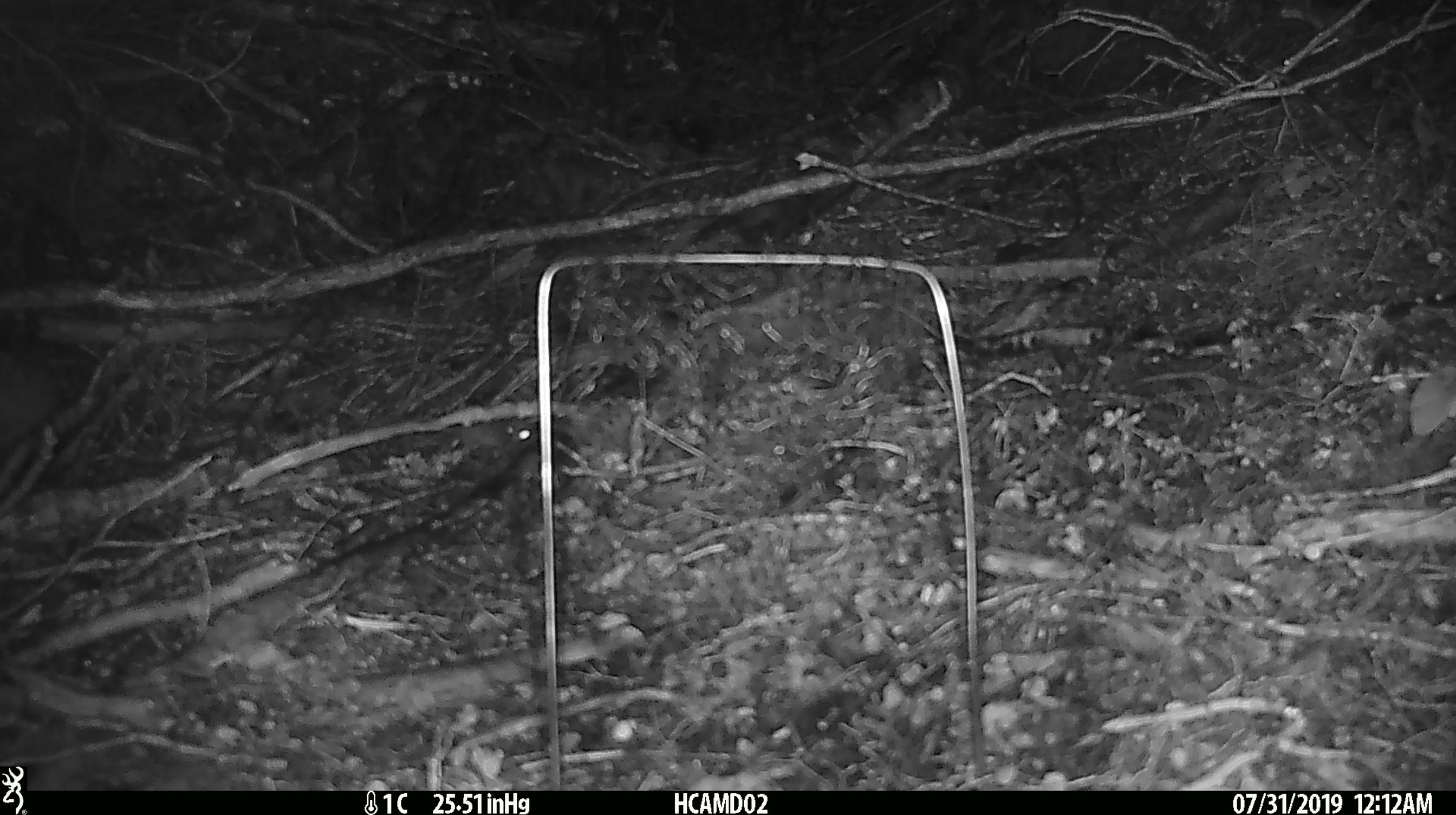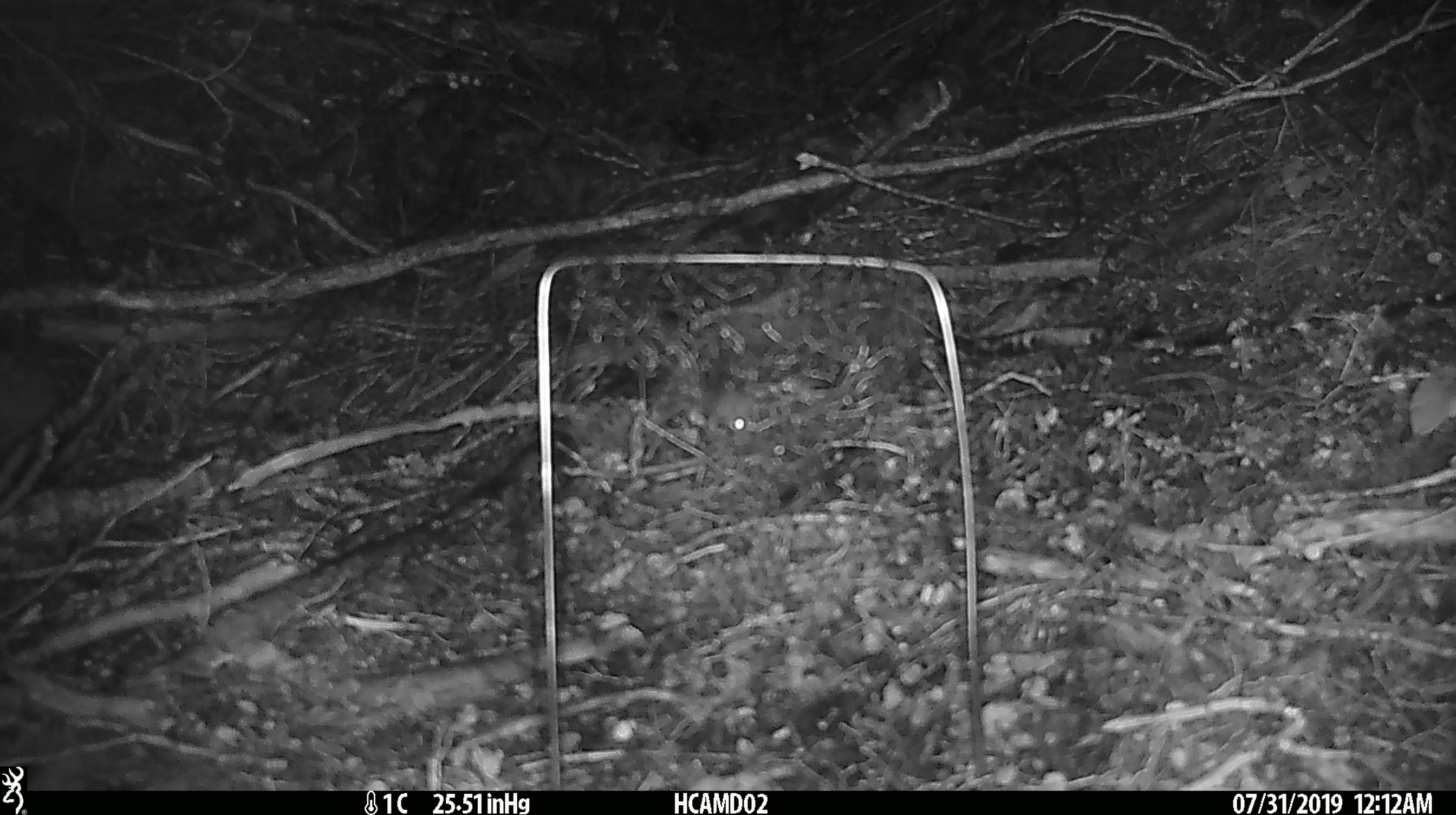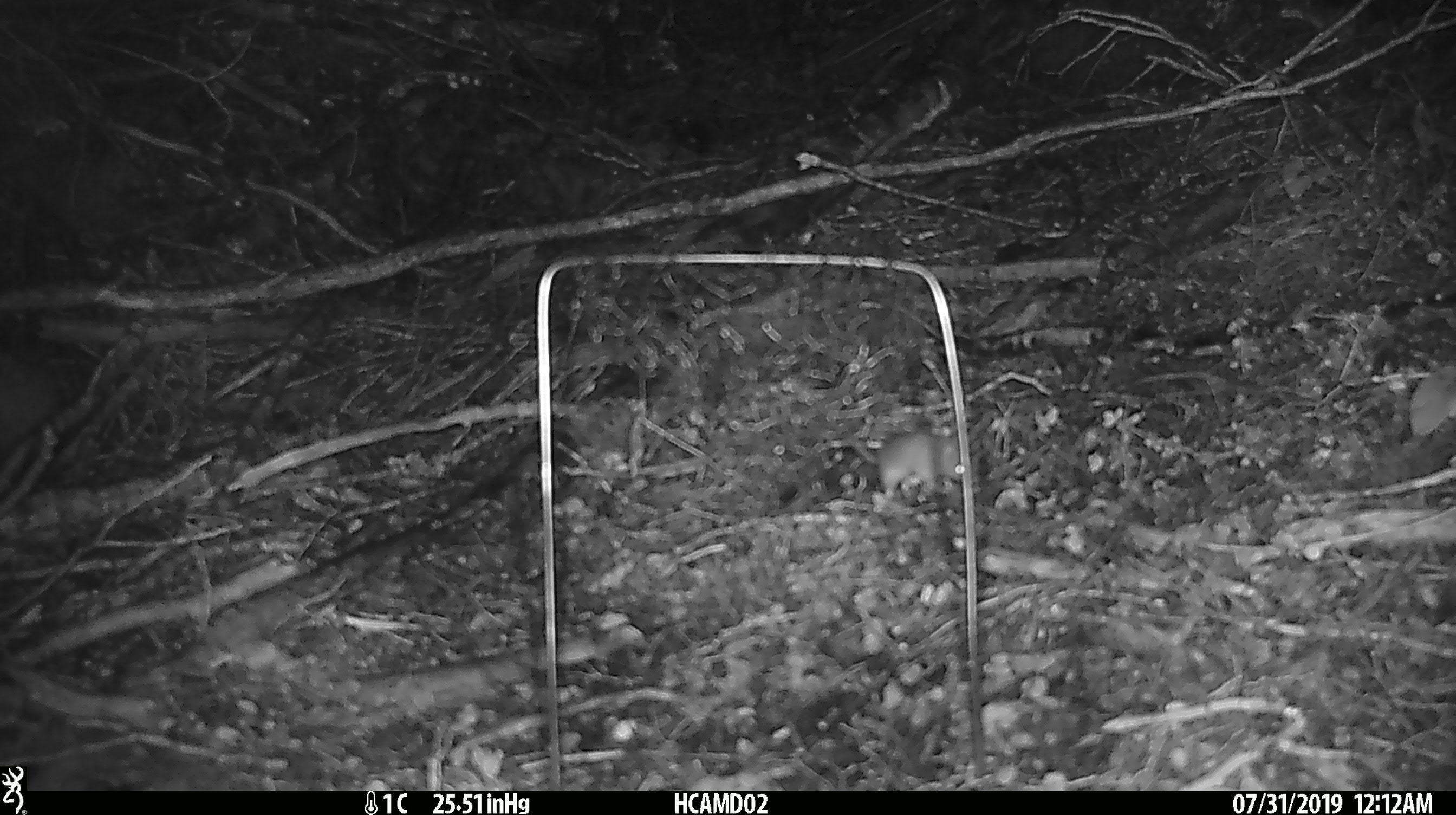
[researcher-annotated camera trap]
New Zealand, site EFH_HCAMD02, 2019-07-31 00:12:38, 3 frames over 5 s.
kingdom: Animalia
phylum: Chordata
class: Mammalia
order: Rodentia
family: Muridae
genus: Mus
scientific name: Mus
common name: mouse